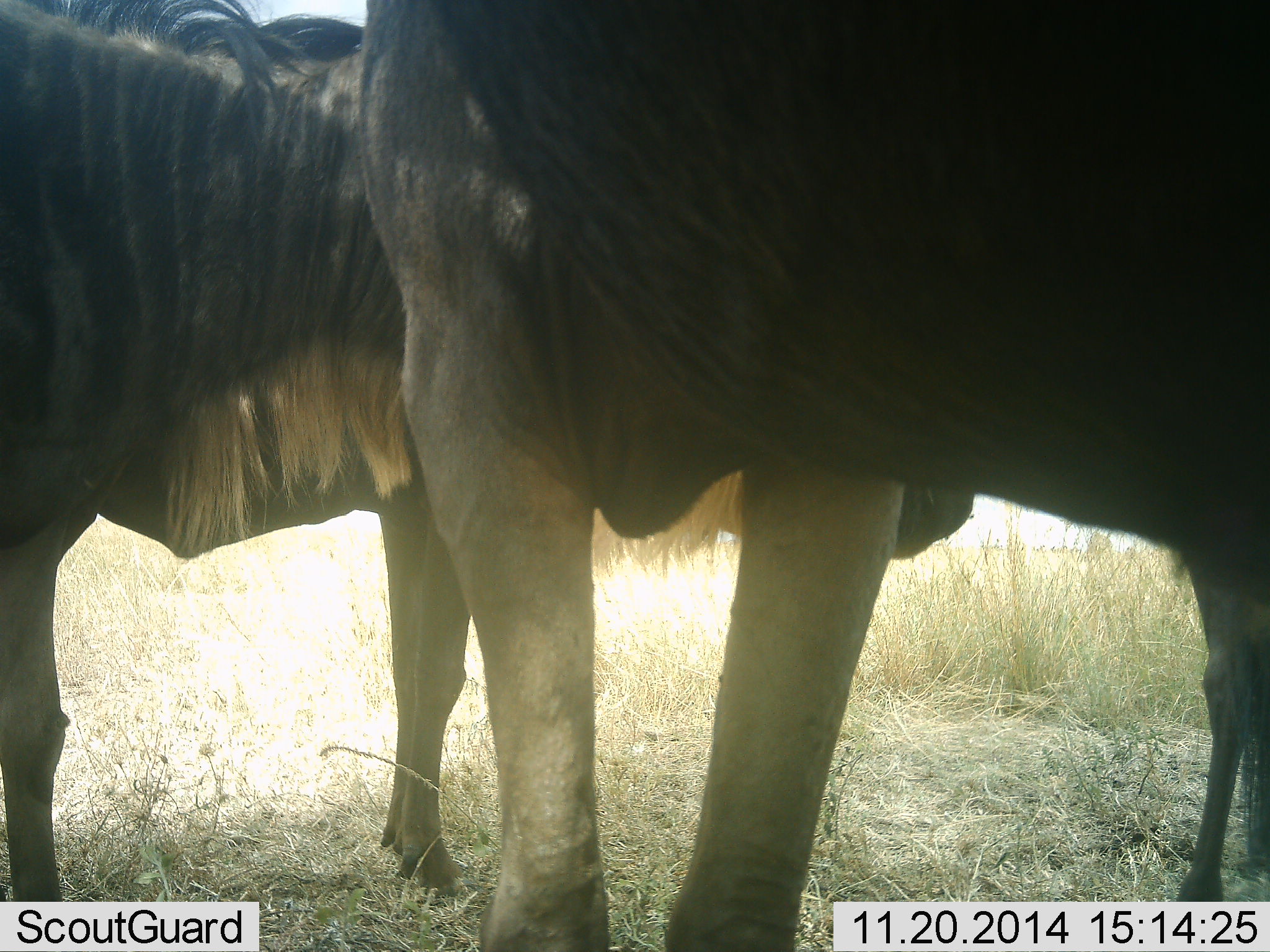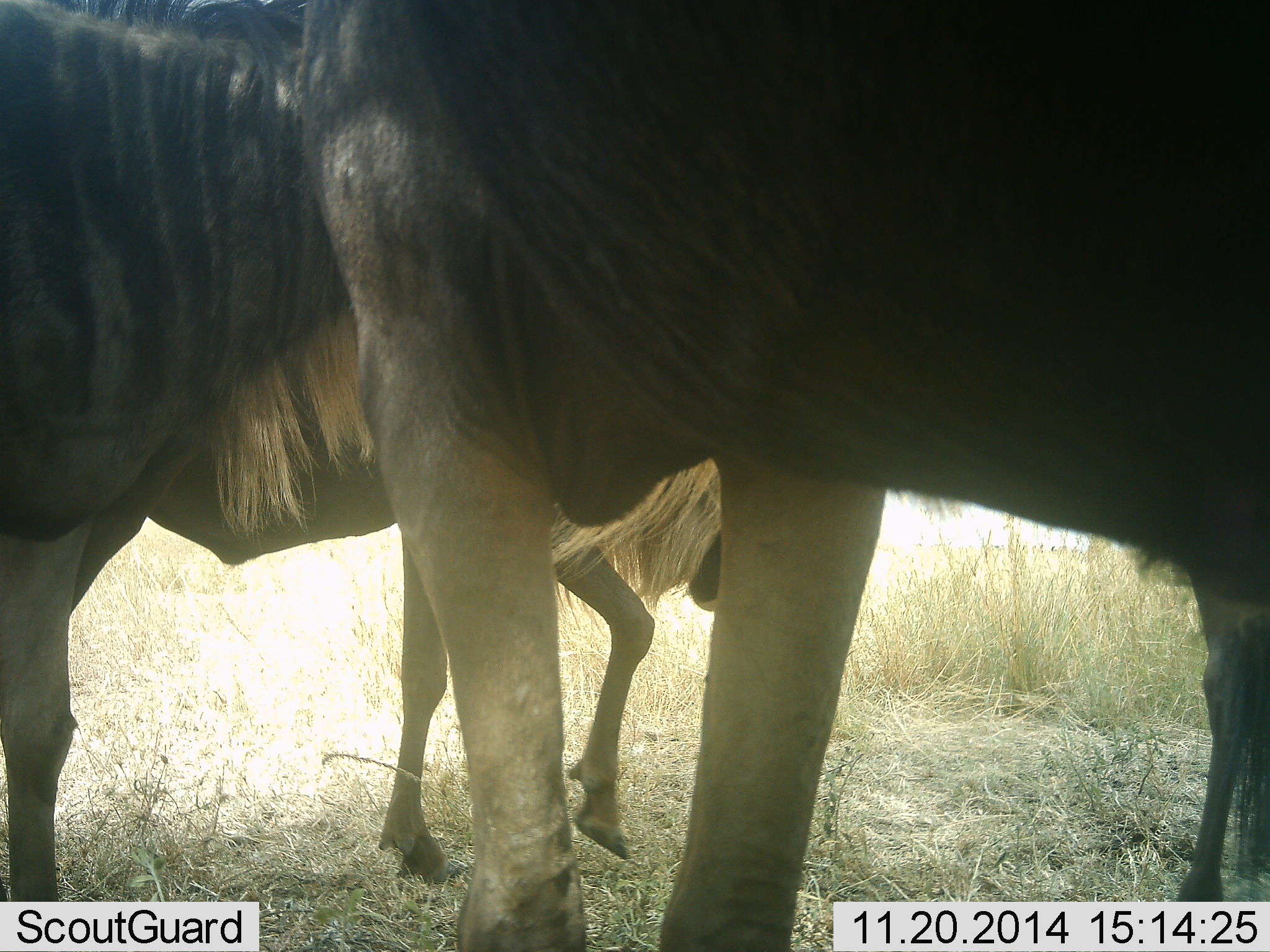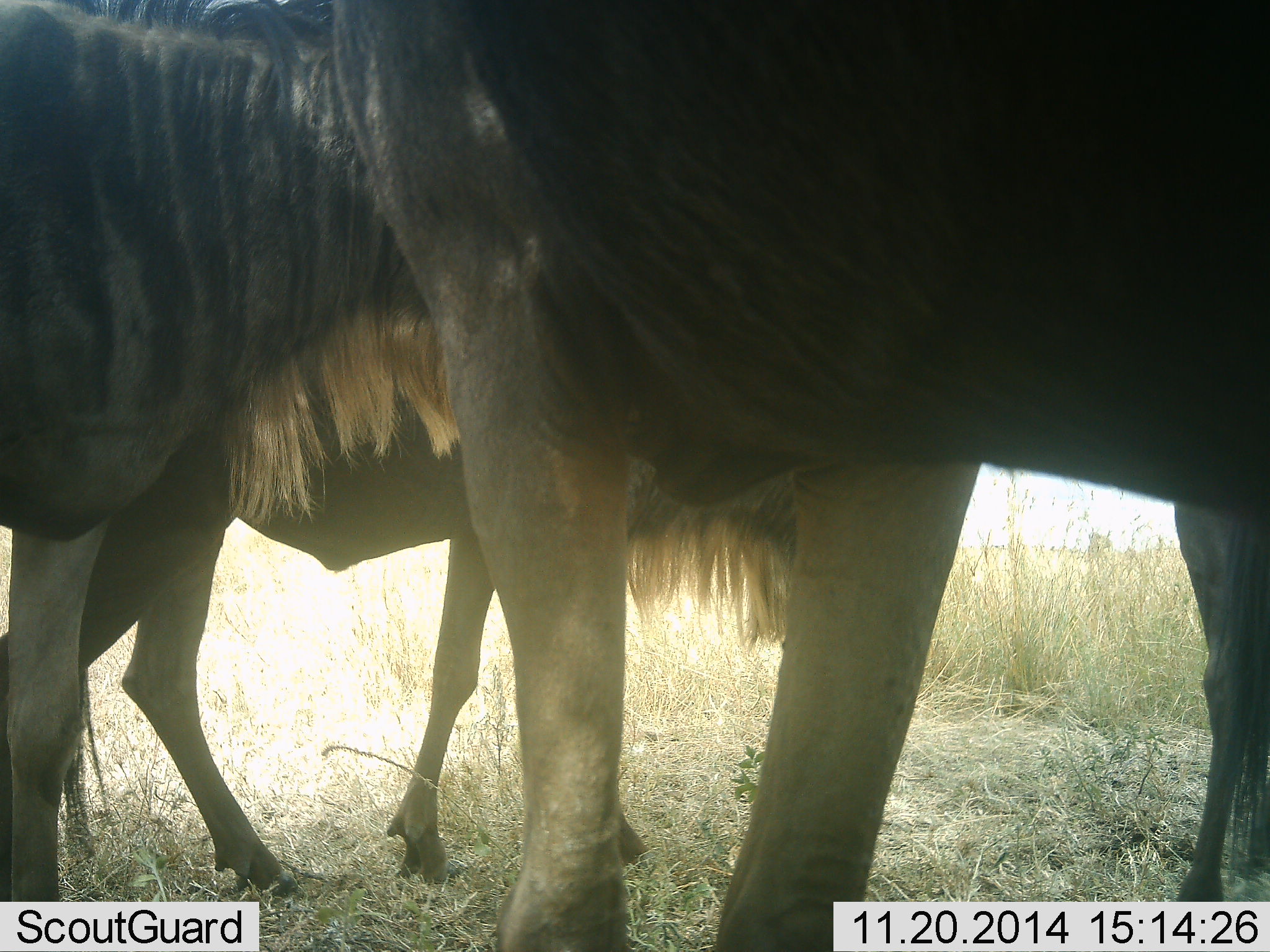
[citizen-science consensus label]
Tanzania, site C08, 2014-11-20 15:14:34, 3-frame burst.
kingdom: Animalia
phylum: Chordata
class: Mammalia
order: Artiodactyla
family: Bovidae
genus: Connochaetes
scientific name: Connochaetes taurinus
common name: blue wildebeest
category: wildebeest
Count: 3.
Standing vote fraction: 100%.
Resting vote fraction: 0%.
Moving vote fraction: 40%.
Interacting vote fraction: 0%.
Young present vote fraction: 0%.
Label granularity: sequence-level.